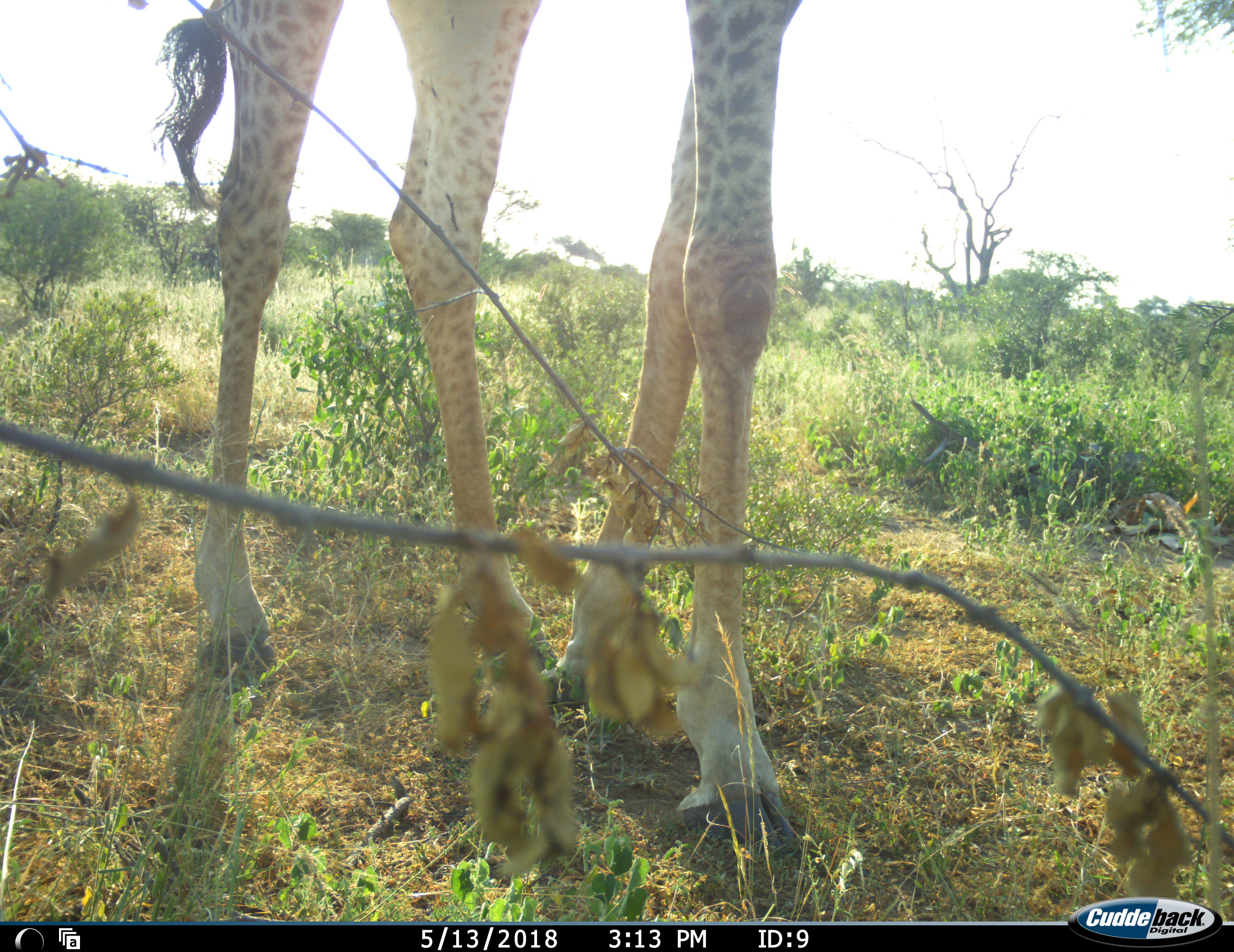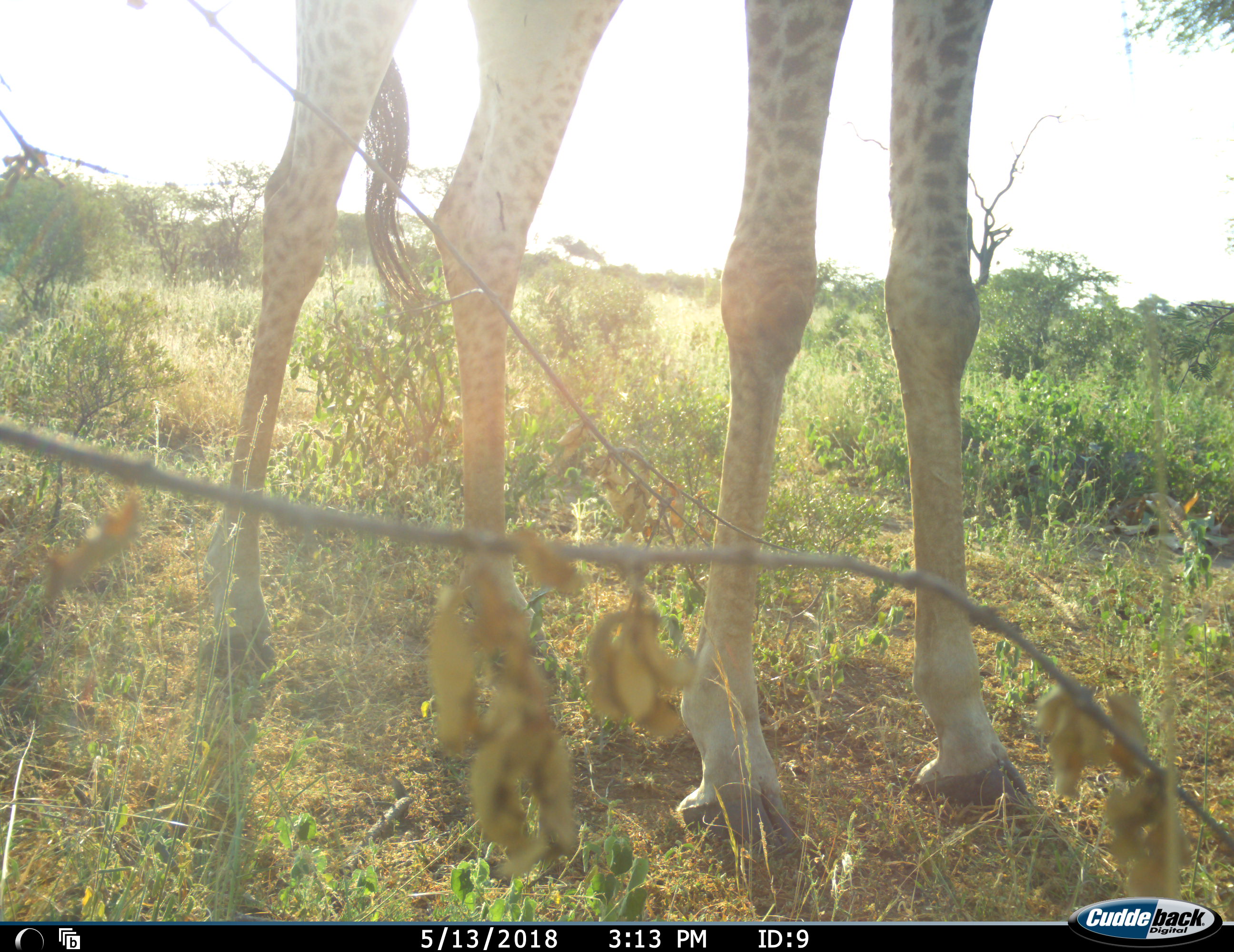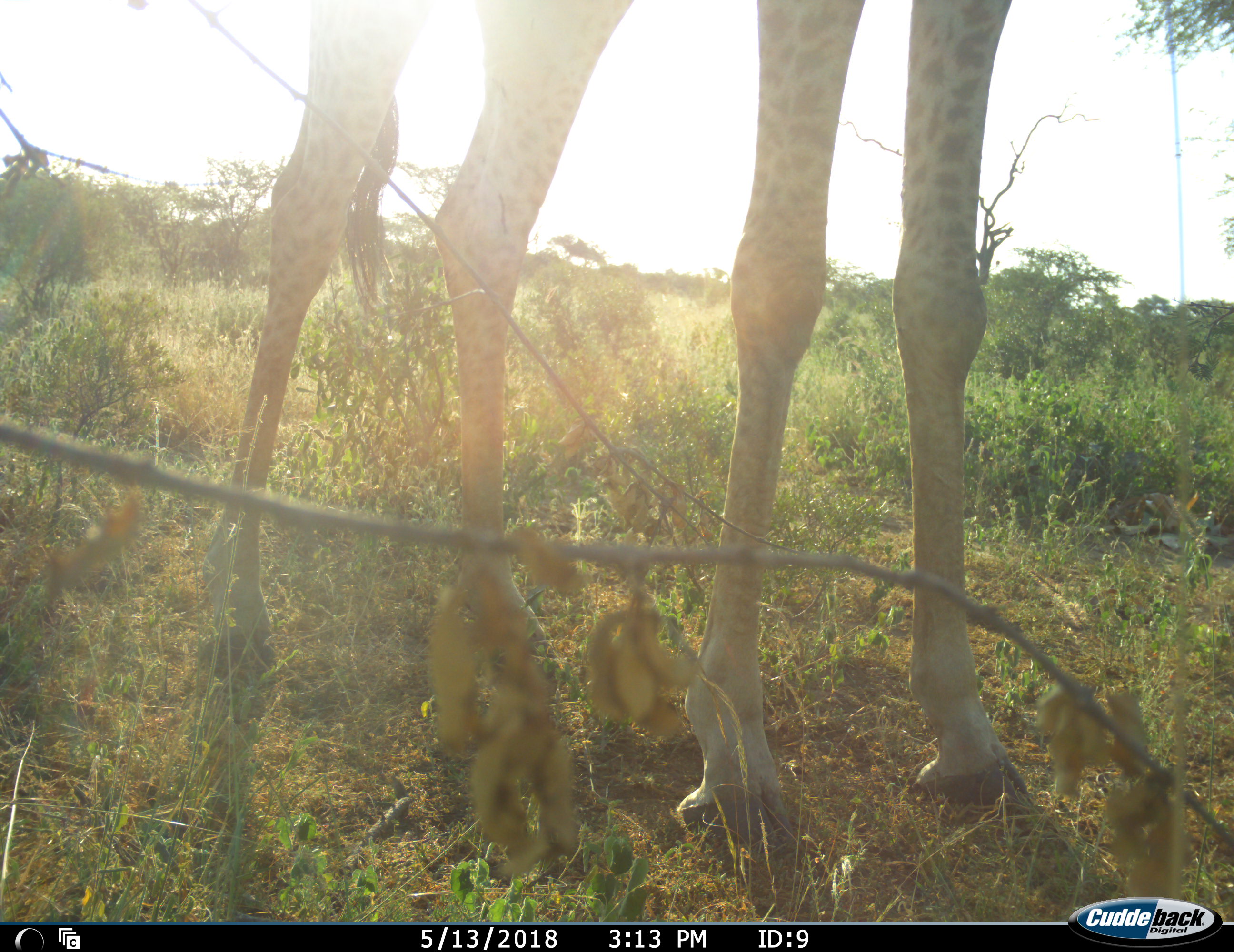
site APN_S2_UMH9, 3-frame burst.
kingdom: Animalia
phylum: Chordata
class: Mammalia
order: Artiodactyla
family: Giraffidae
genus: Giraffa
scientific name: Giraffa camelopardalis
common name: giraffe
Giraffe (Giraffa camelopardalis), count 1. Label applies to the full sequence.